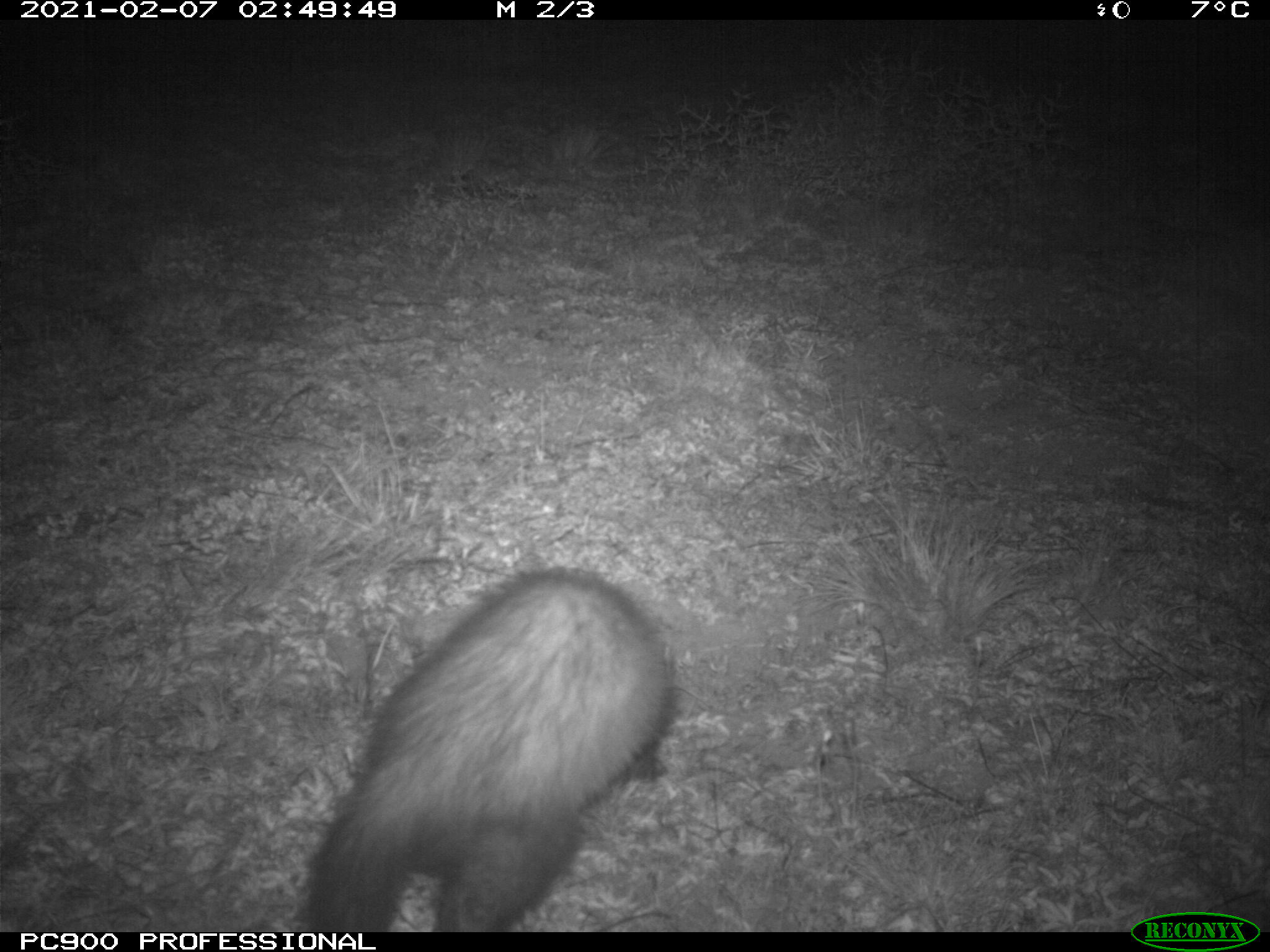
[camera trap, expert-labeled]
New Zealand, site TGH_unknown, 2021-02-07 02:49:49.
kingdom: Animalia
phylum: Chordata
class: Mammalia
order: Carnivora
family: Mustelidae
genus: Mustela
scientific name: Mustela furo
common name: ferret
Ferret (Mustela furo).